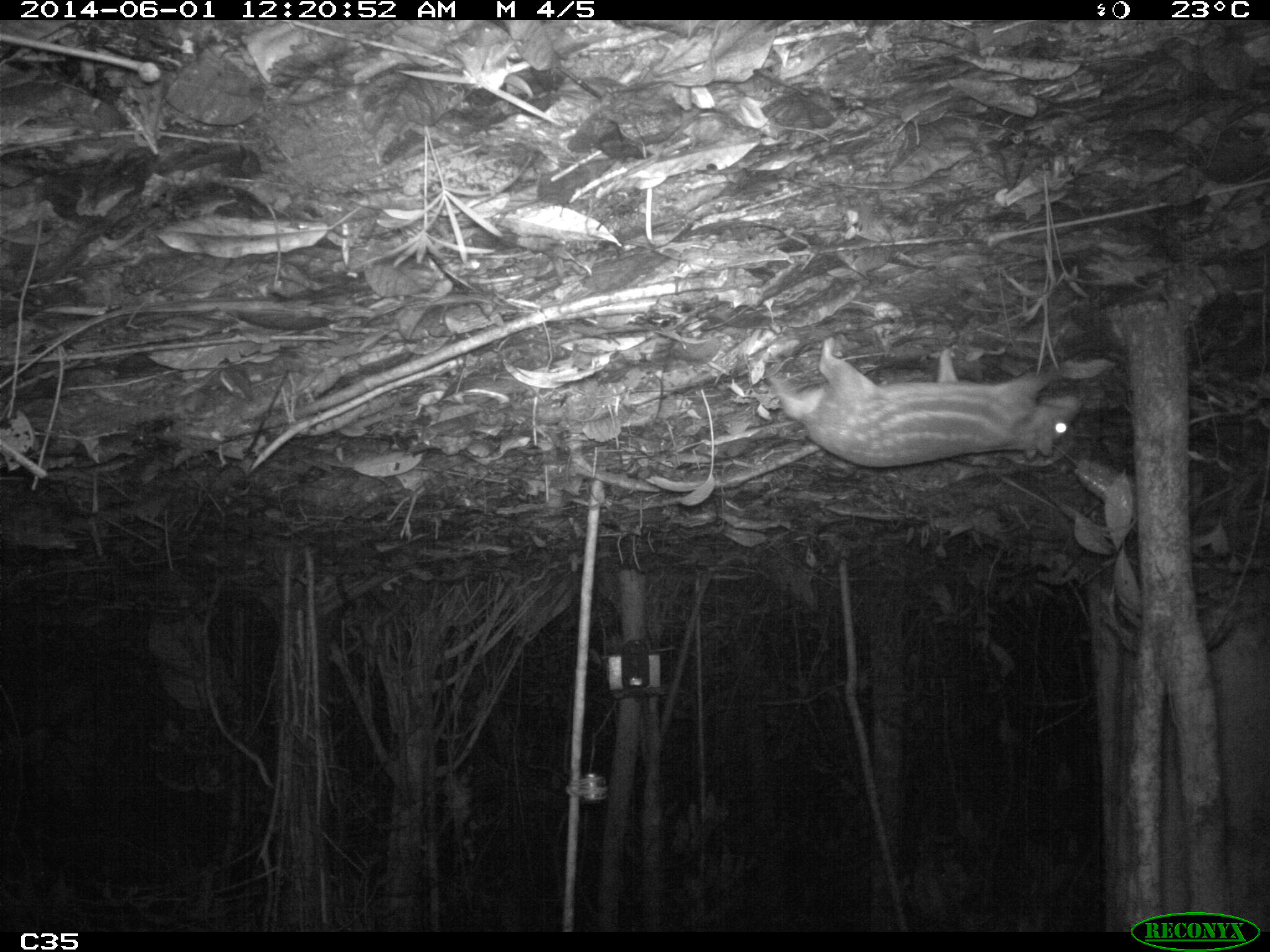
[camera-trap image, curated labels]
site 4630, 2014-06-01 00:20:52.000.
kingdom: Animalia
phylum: Chordata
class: Mammalia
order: Rodentia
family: Cuniculidae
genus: Cuniculus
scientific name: Cuniculus paca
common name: spotted paca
Cuniculus paca (spotted paca), count 1, age adult.